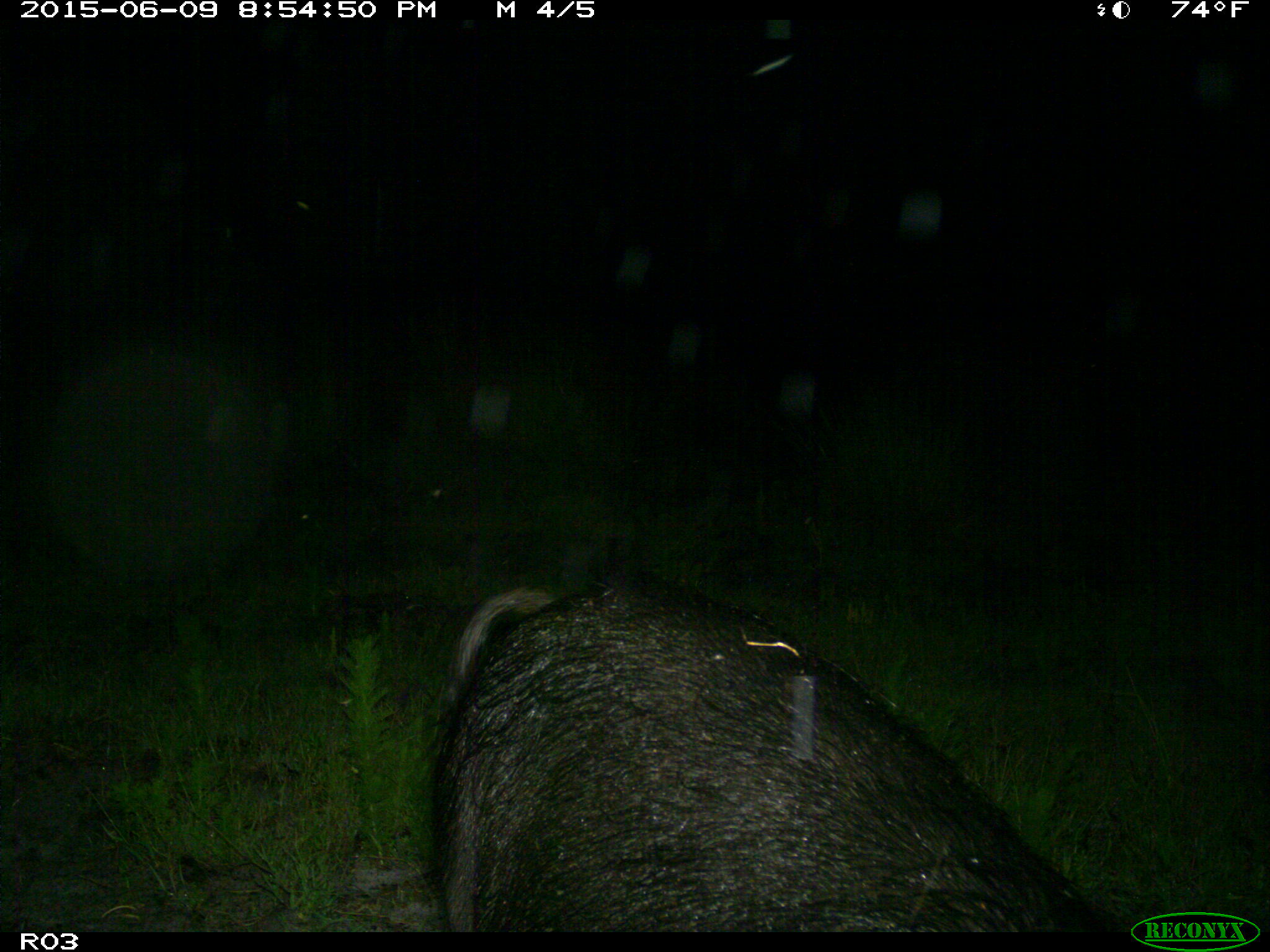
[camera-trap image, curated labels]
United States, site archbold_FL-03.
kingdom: Animalia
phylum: Chordata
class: Mammalia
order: Artiodactyla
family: Suidae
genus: Sus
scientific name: Sus scrofa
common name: wild boar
Sus scrofa (wild boar).